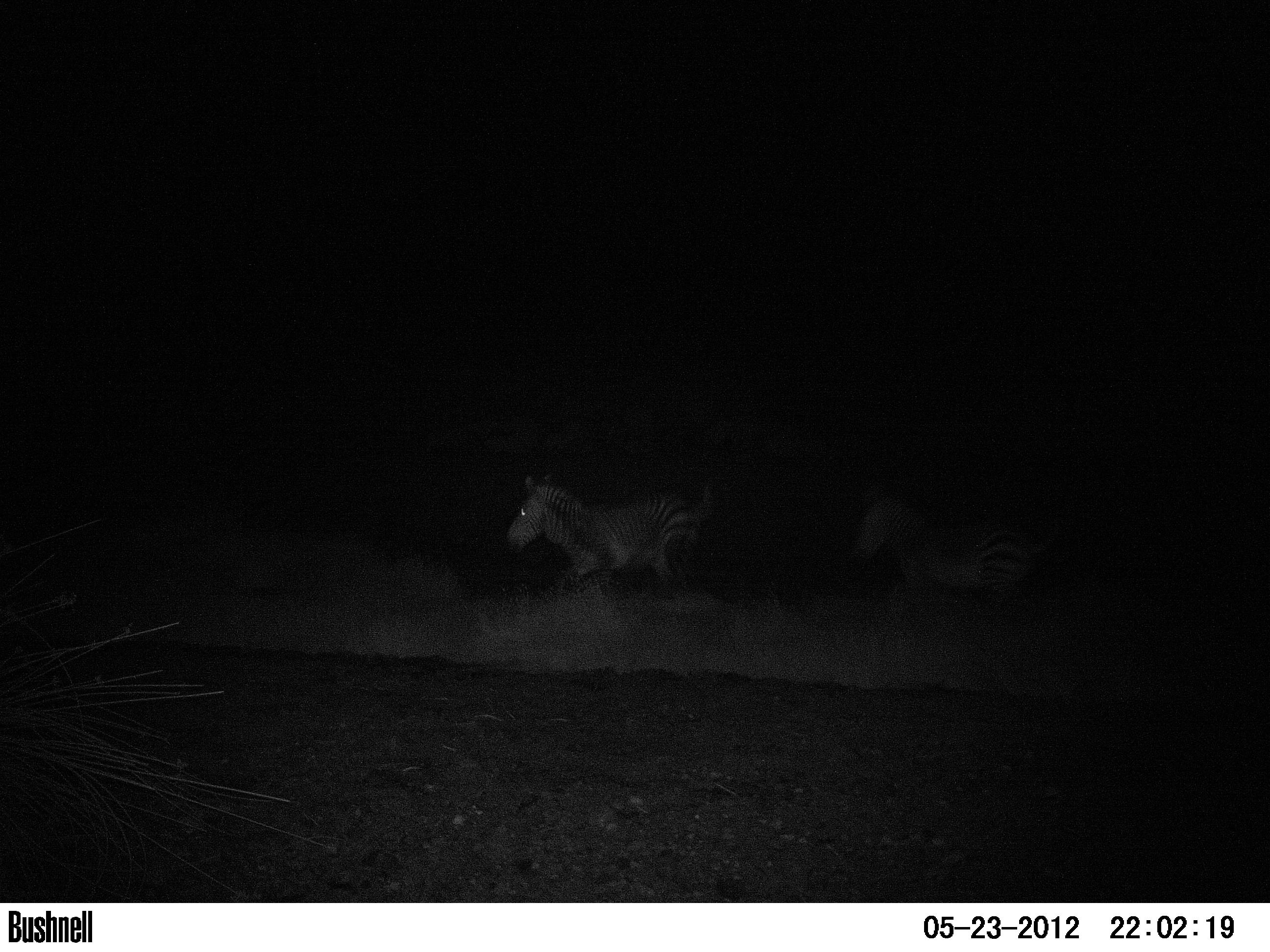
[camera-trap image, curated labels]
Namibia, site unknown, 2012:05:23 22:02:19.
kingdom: Animalia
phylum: Chordata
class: Mammalia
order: Perissodactyla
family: Equidae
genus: Equus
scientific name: Equus zebra hartmannae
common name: hartmann's mountain zebra